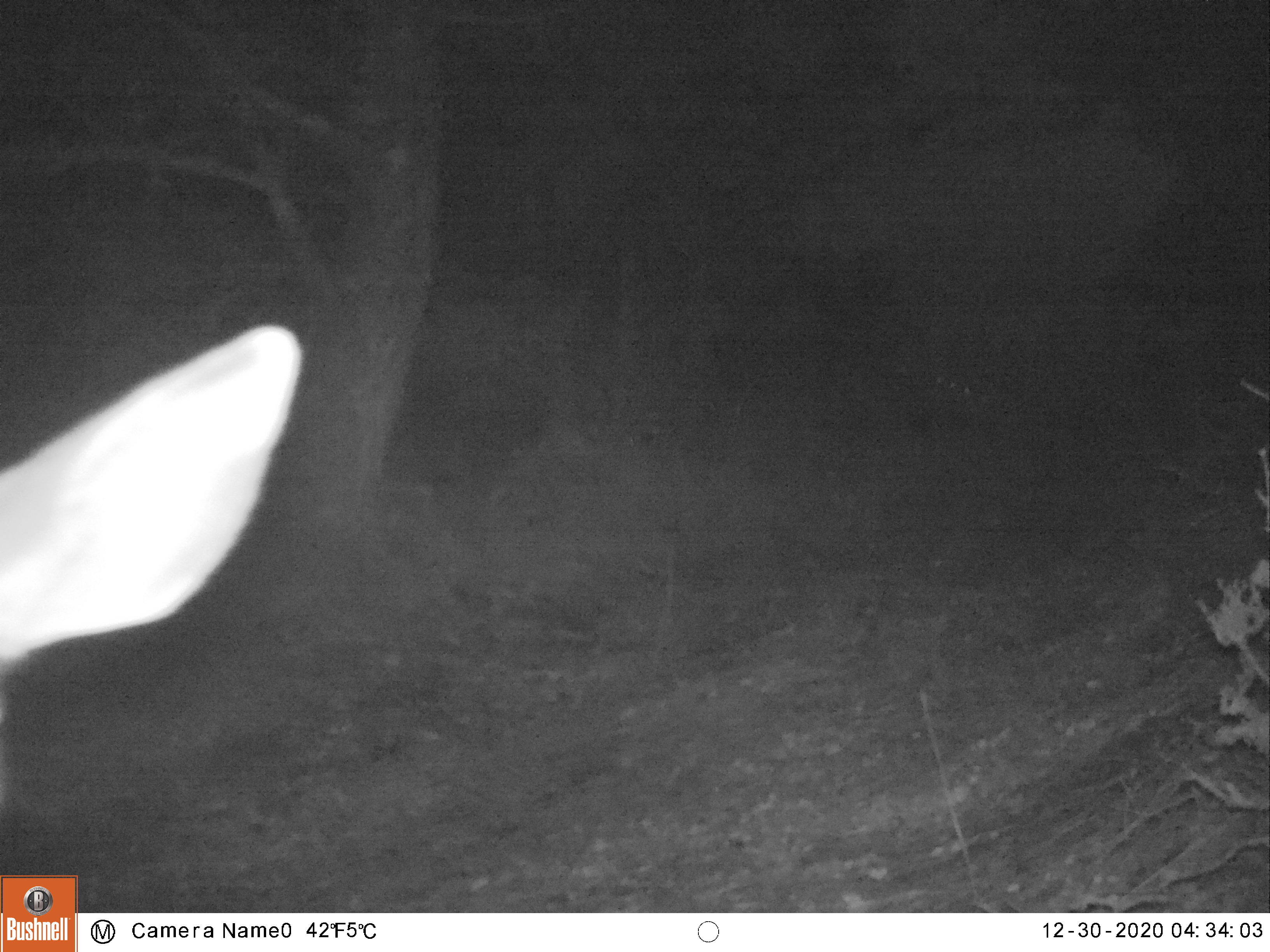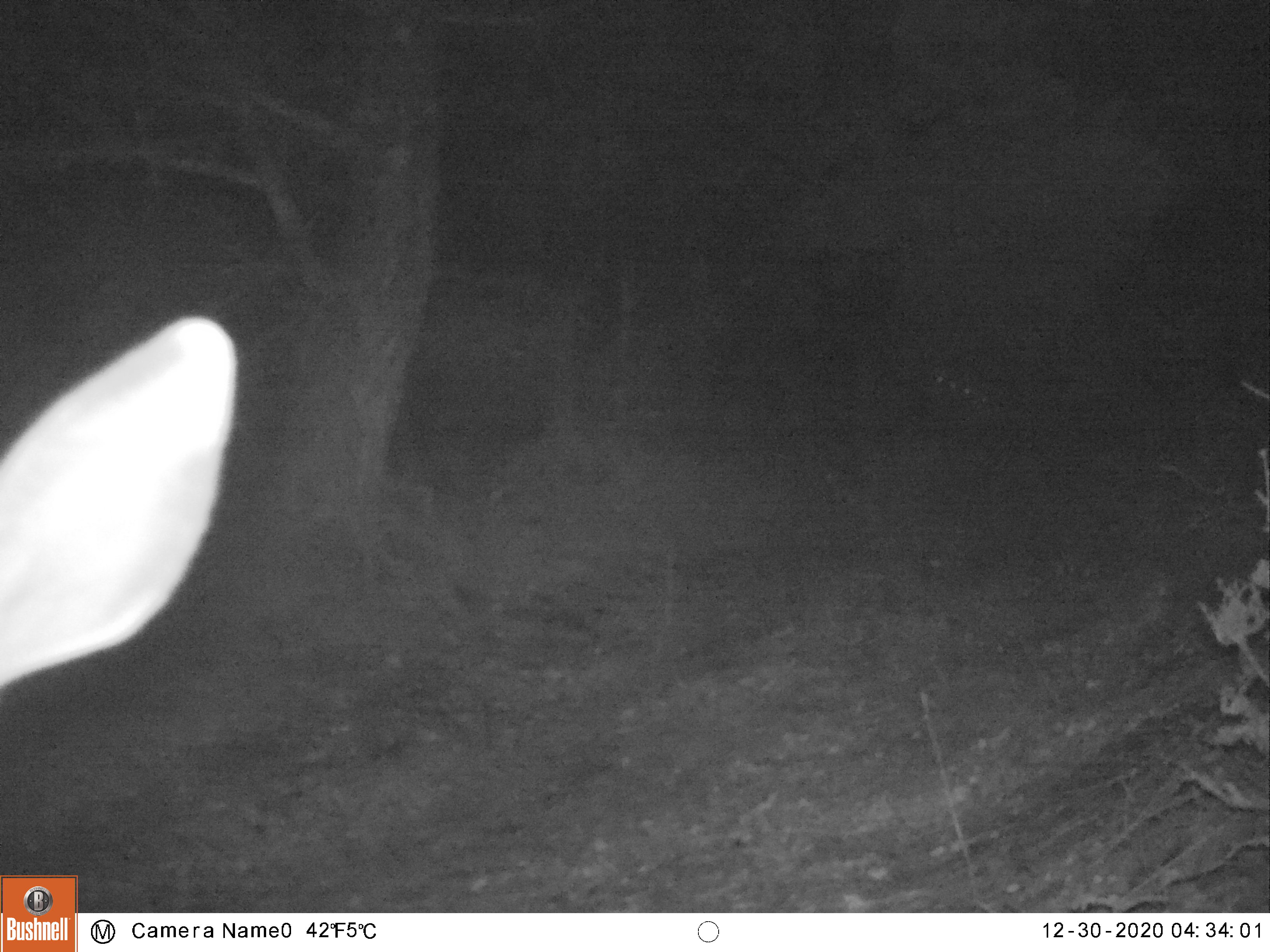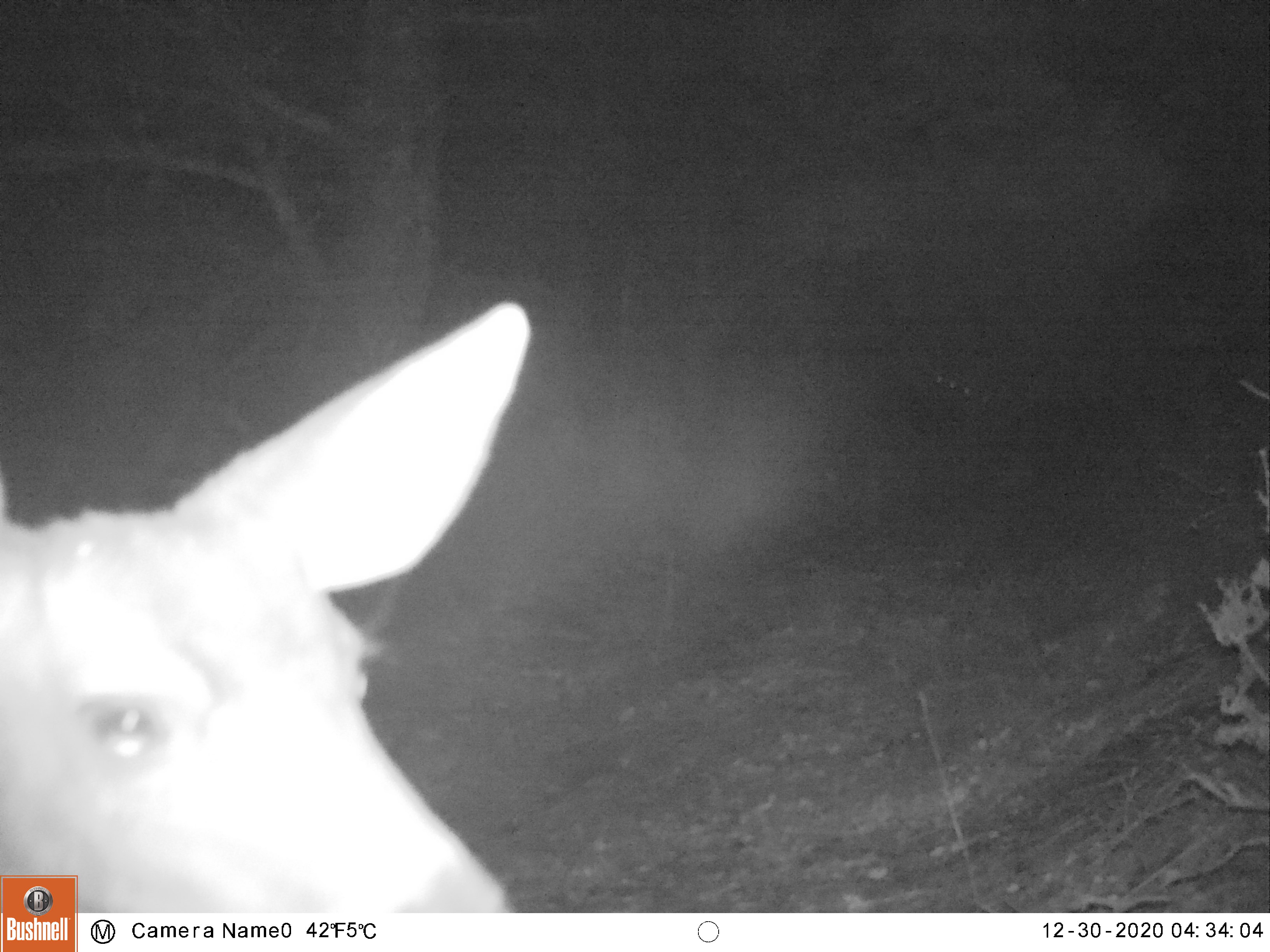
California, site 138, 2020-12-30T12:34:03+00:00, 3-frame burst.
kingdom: Animalia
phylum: Chordata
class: Mammalia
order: Artiodactyla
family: Cervidae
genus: Odocoileus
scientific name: Odocoileus hemionus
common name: mule deer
Mule deer (Odocoileus hemionus).